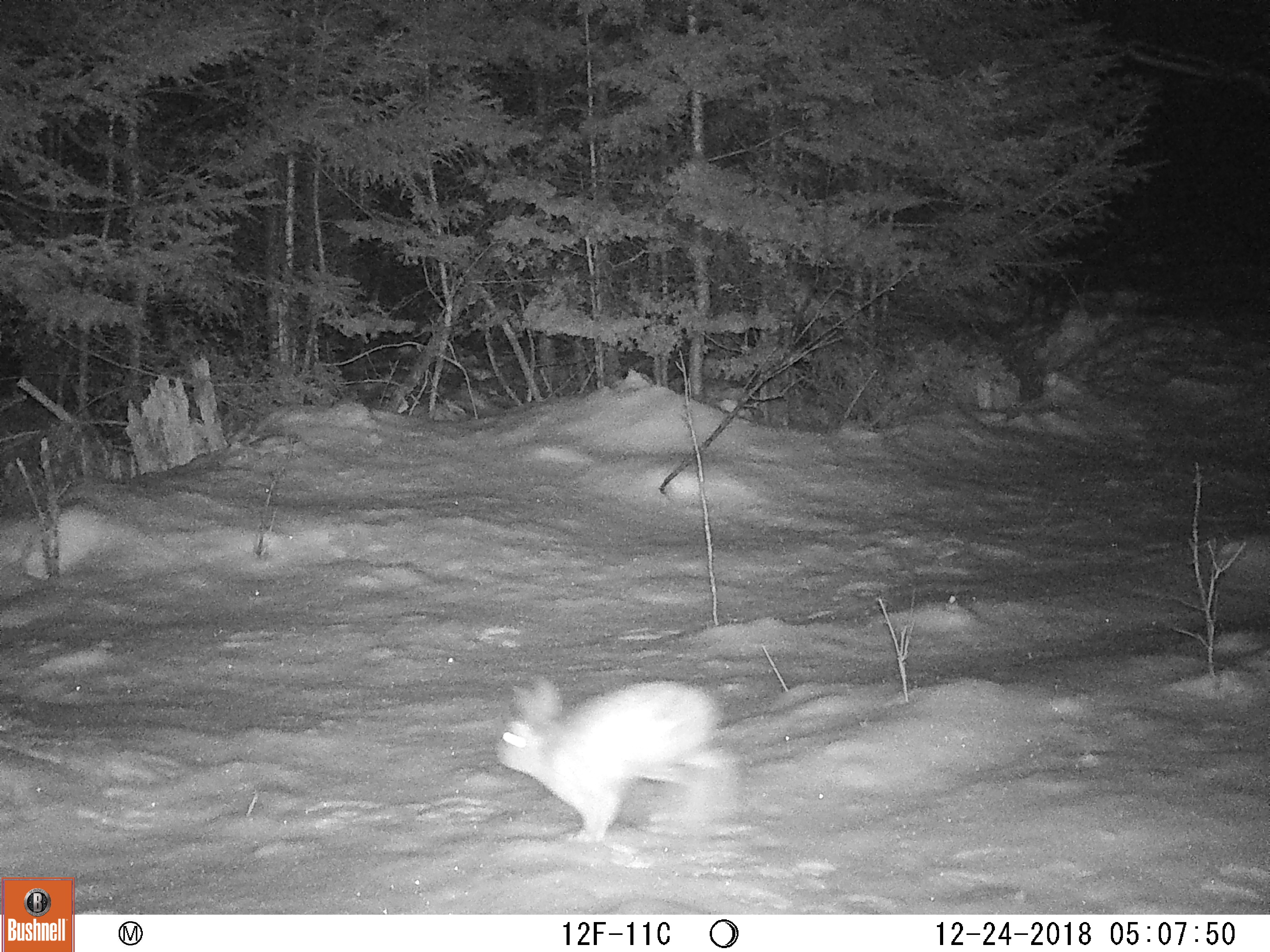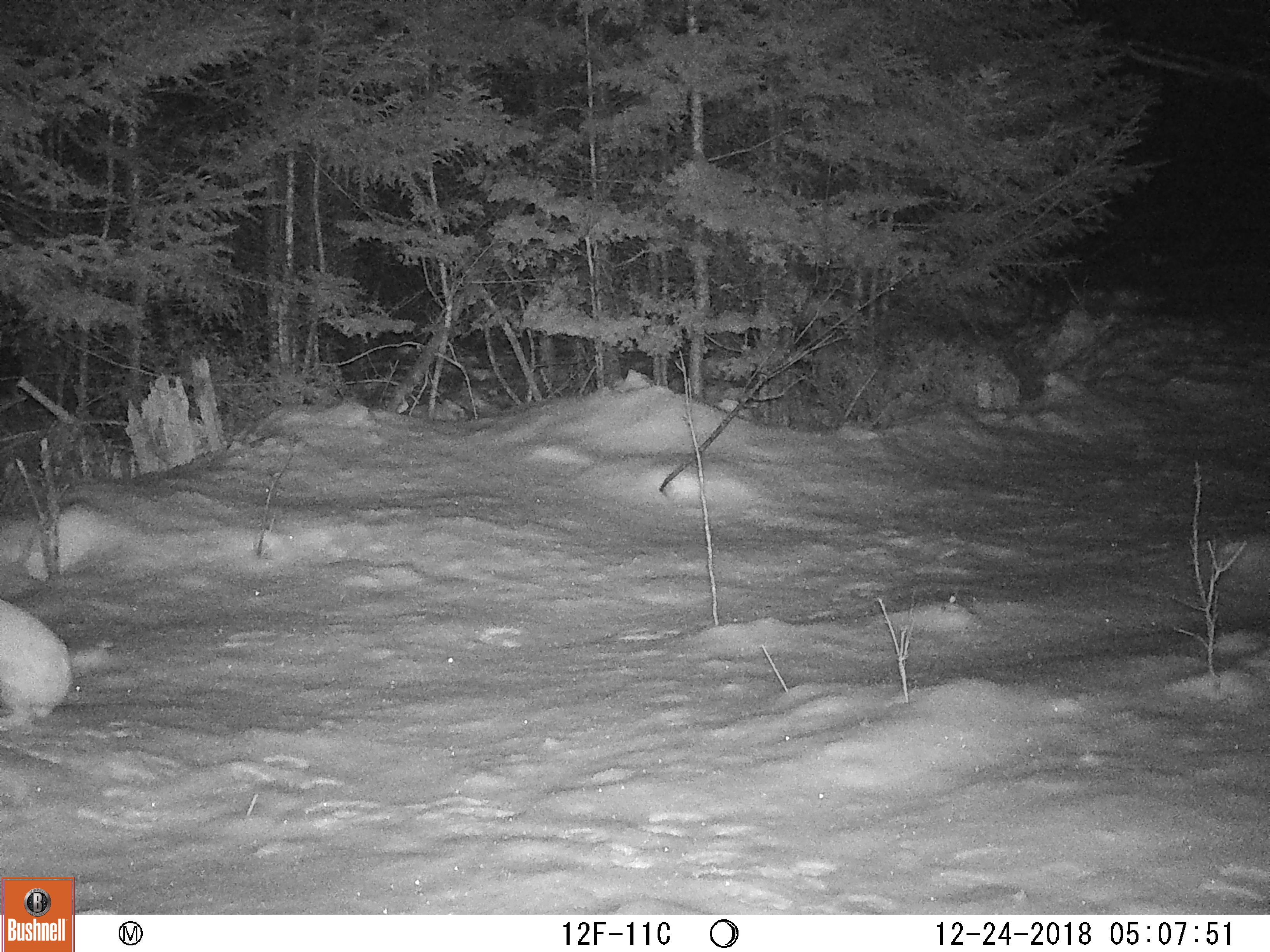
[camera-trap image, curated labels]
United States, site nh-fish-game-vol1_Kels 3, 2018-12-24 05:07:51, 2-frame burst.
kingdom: Animalia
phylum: Chordata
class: Mammalia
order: Lagomorpha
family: Leporidae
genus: Lepus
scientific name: Lepus americanus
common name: snowshoe hare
Snowshoe hare (Lepus americanus).